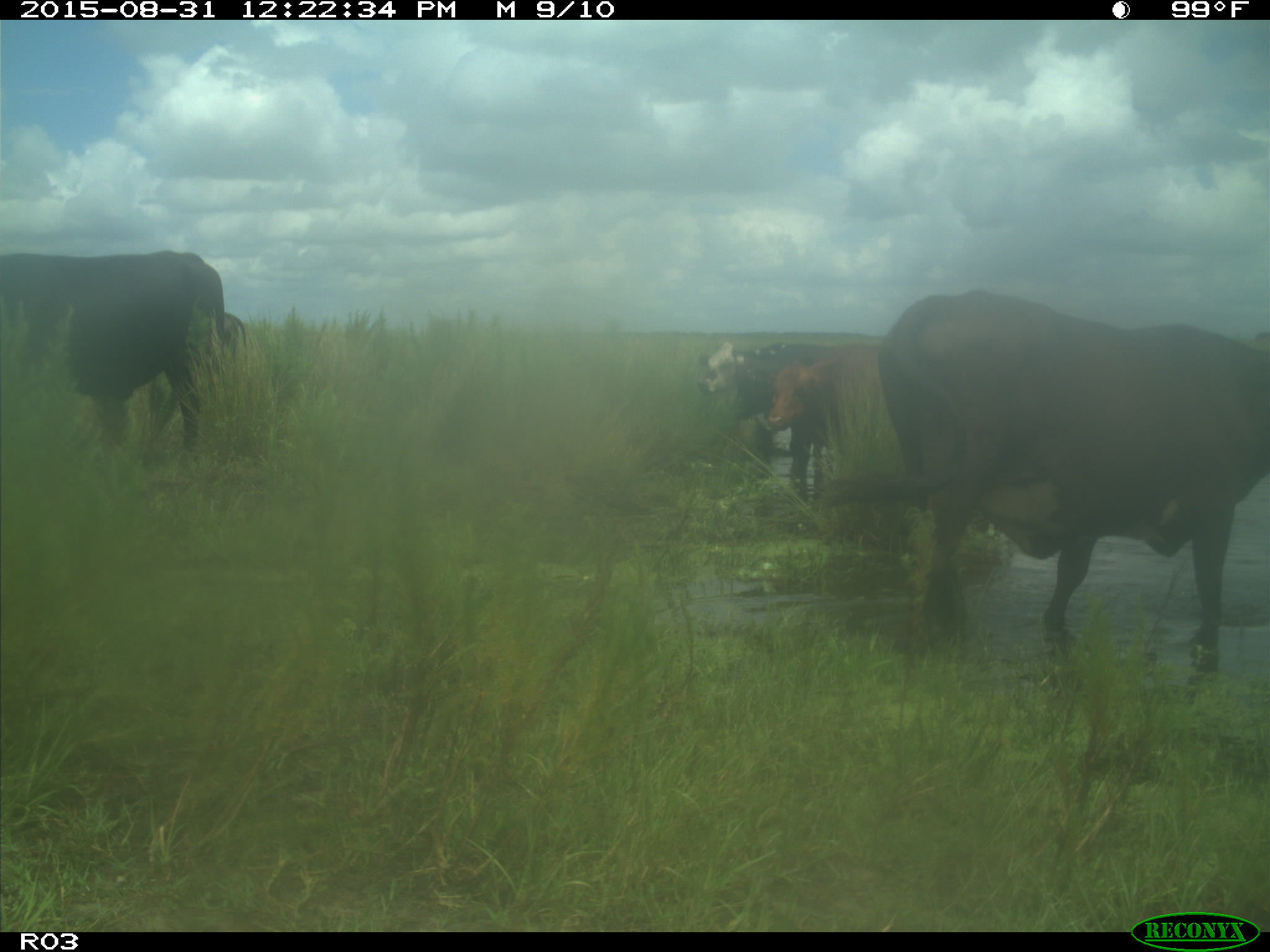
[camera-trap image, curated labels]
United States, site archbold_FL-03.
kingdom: Animalia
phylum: Chordata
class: Mammalia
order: Artiodactyla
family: Bovidae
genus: Bos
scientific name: Bos taurus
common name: domestic cow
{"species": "Bos taurus (domestic cow)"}